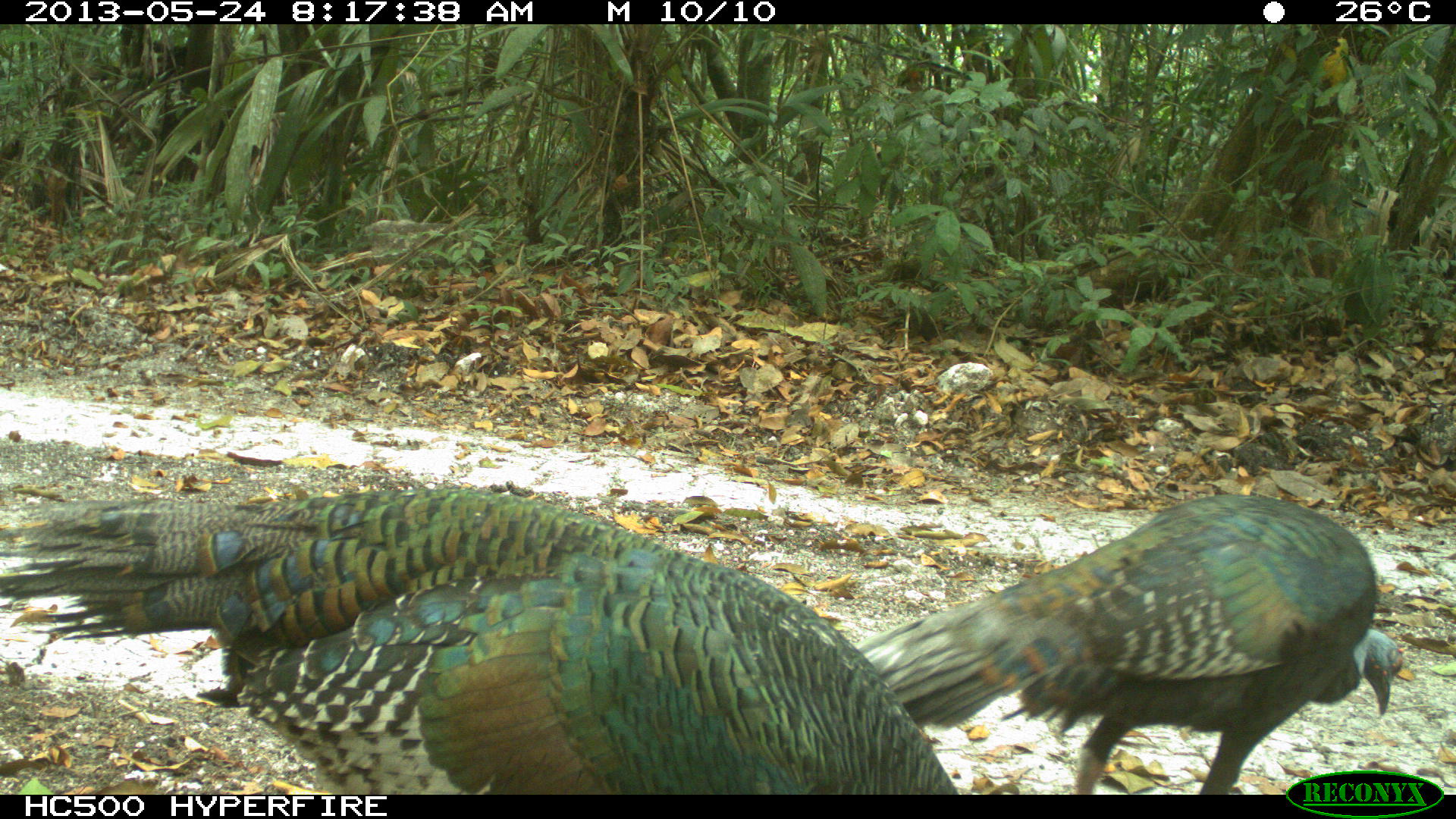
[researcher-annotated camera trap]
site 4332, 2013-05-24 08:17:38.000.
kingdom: Animalia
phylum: Chordata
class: Aves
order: Galliformes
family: Phasianidae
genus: Meleagris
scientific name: Meleagris ocellata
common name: ocellated turkey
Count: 3.